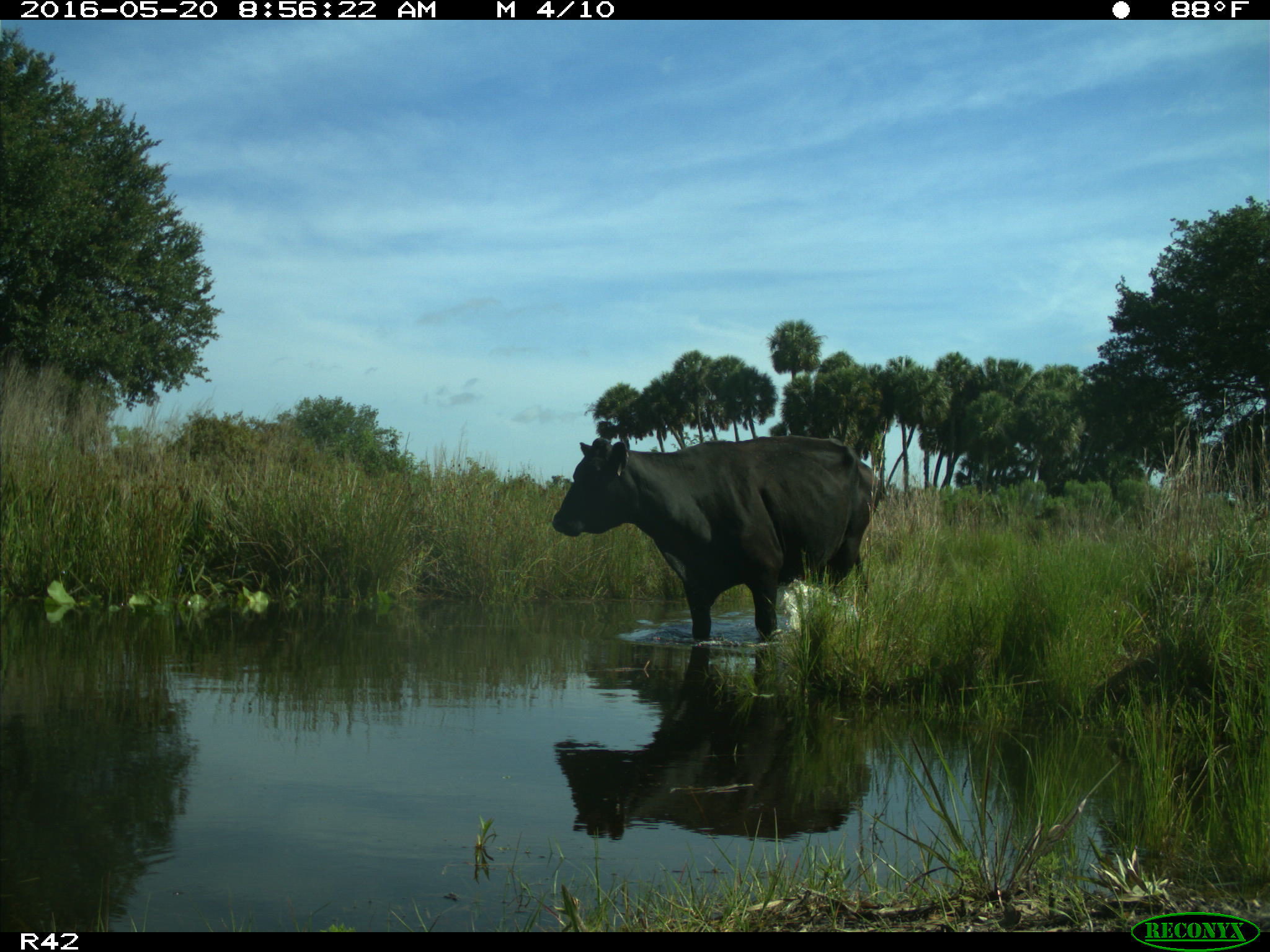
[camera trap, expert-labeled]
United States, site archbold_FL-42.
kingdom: Animalia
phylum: Chordata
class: Mammalia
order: Artiodactyla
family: Bovidae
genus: Bos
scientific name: Bos taurus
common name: domestic cow